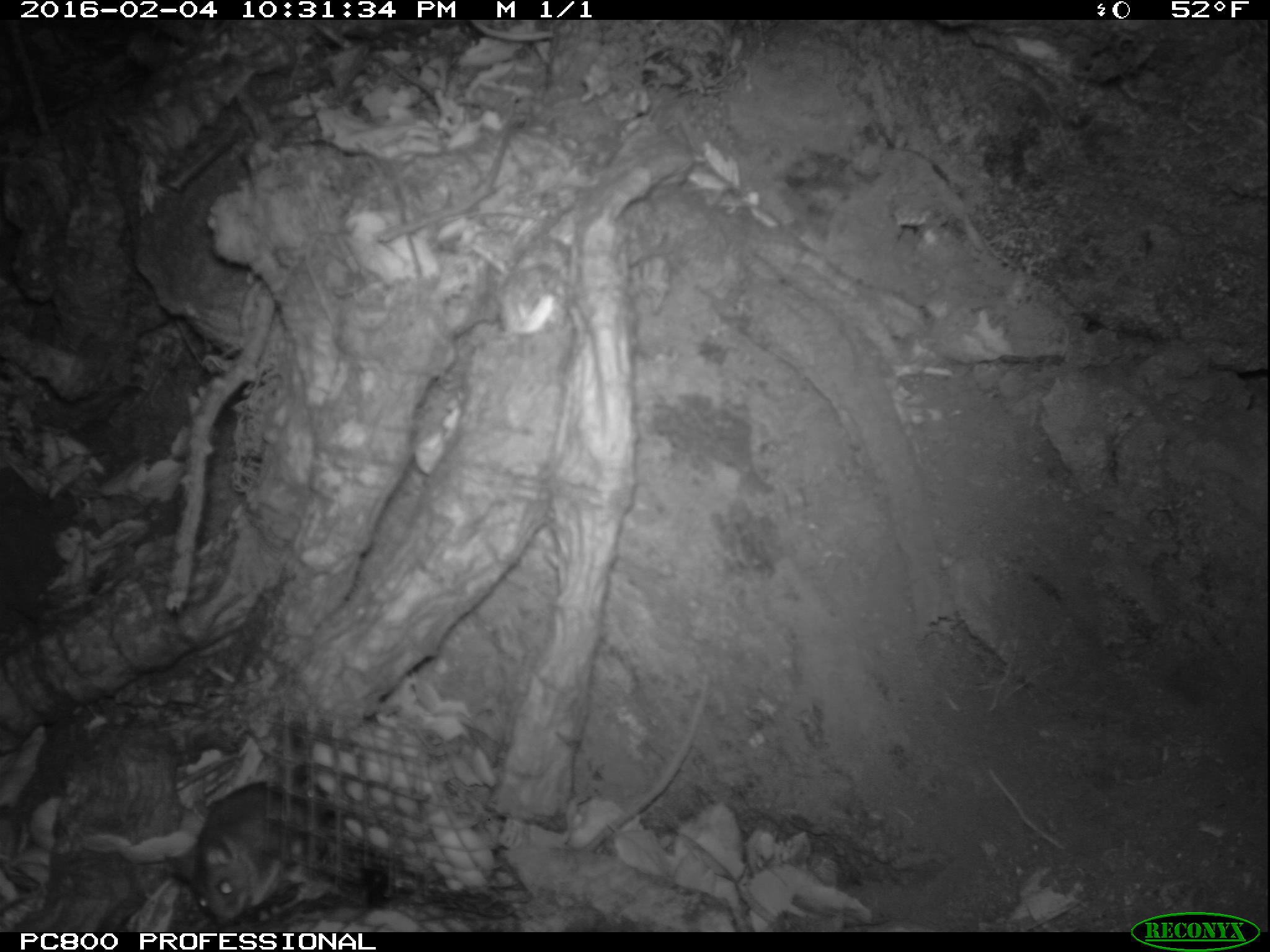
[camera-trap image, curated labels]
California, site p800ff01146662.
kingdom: Animalia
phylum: Chordata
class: Mammalia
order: Rodentia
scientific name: Rodentia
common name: rodent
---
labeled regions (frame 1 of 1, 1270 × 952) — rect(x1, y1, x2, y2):
rodent: rect(193, 782, 327, 924)